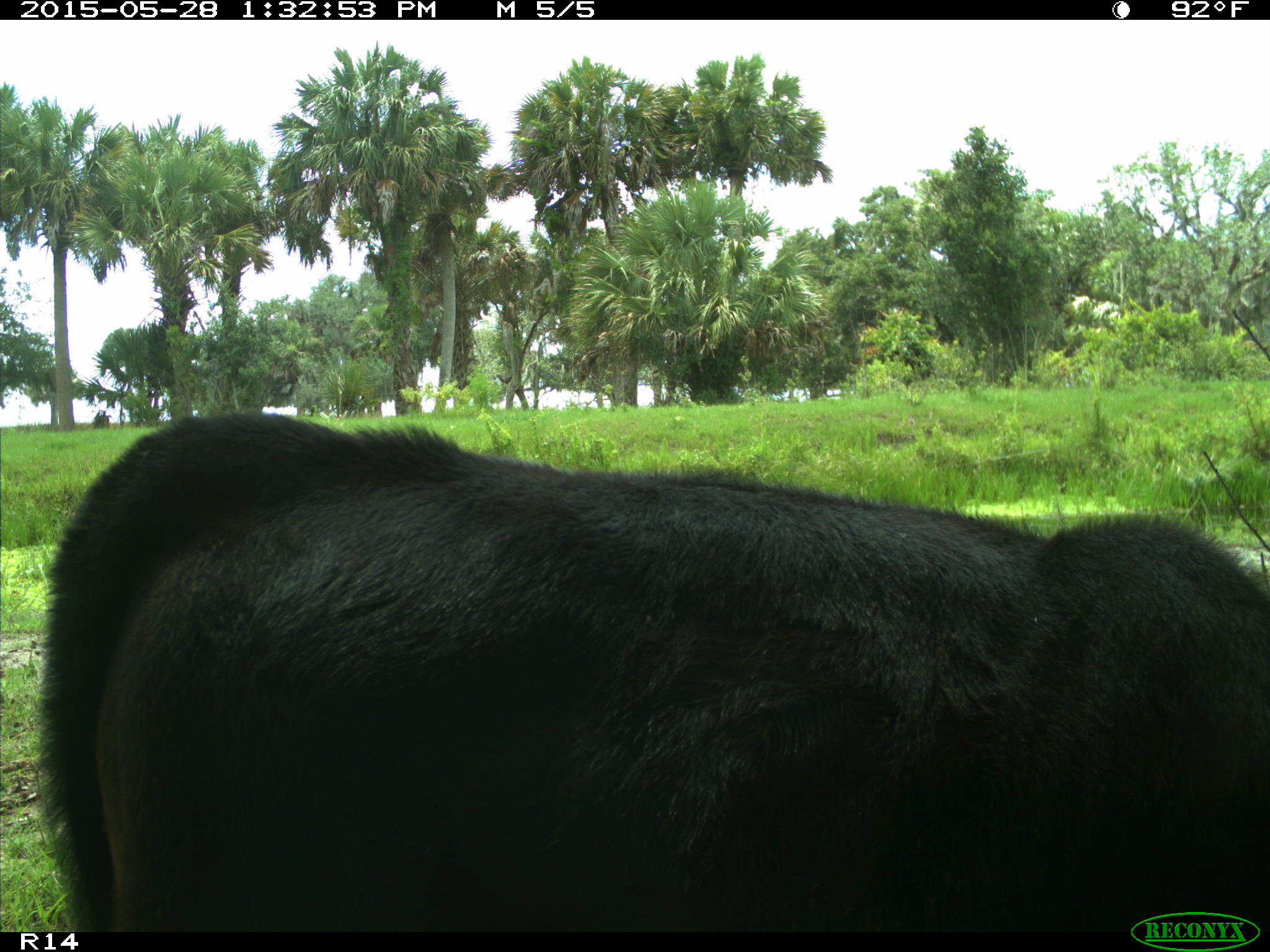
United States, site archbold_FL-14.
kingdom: Animalia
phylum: Chordata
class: Mammalia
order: Artiodactyla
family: Bovidae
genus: Bos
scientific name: Bos taurus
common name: domestic cow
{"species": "Bos taurus (domestic cow)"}